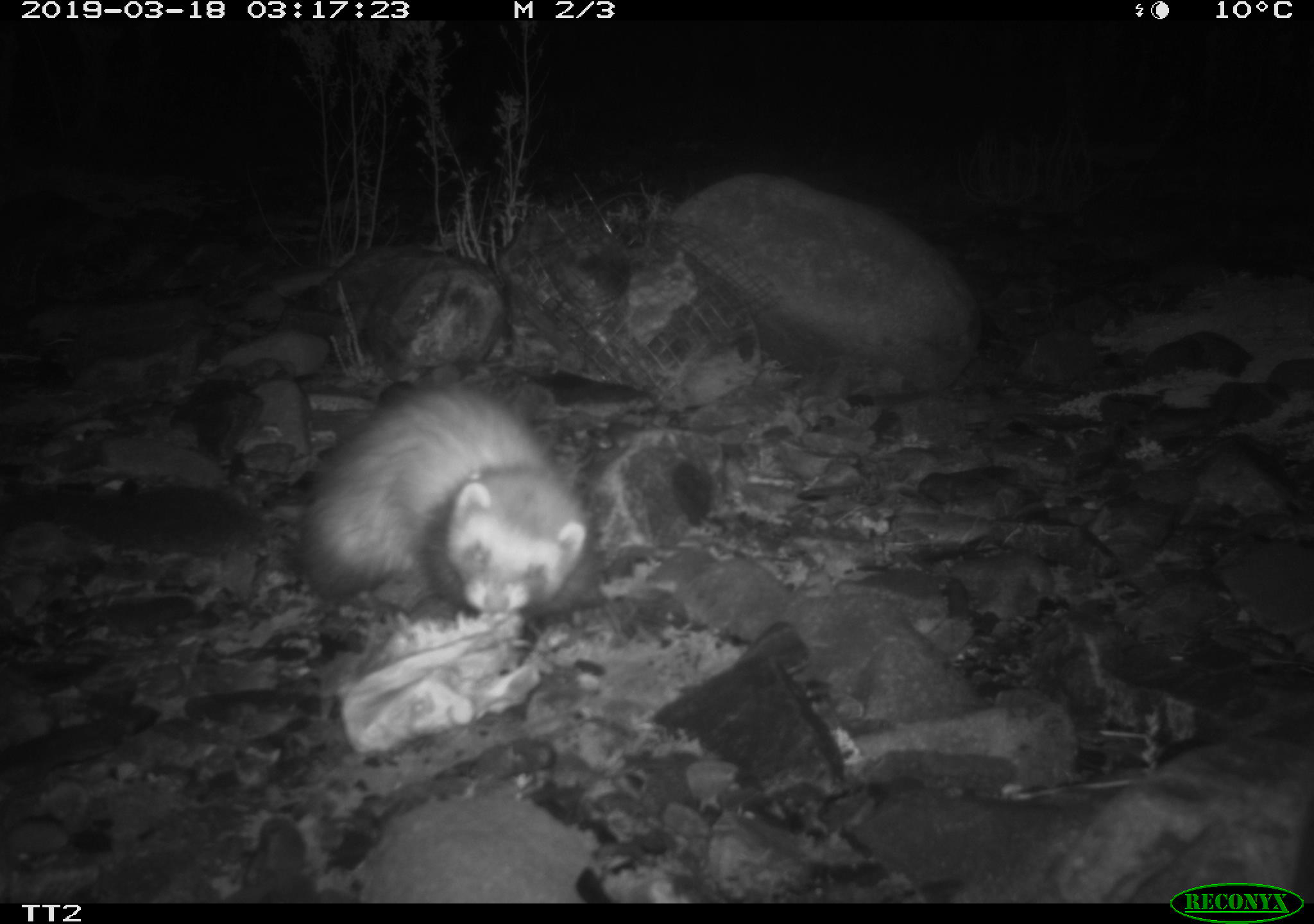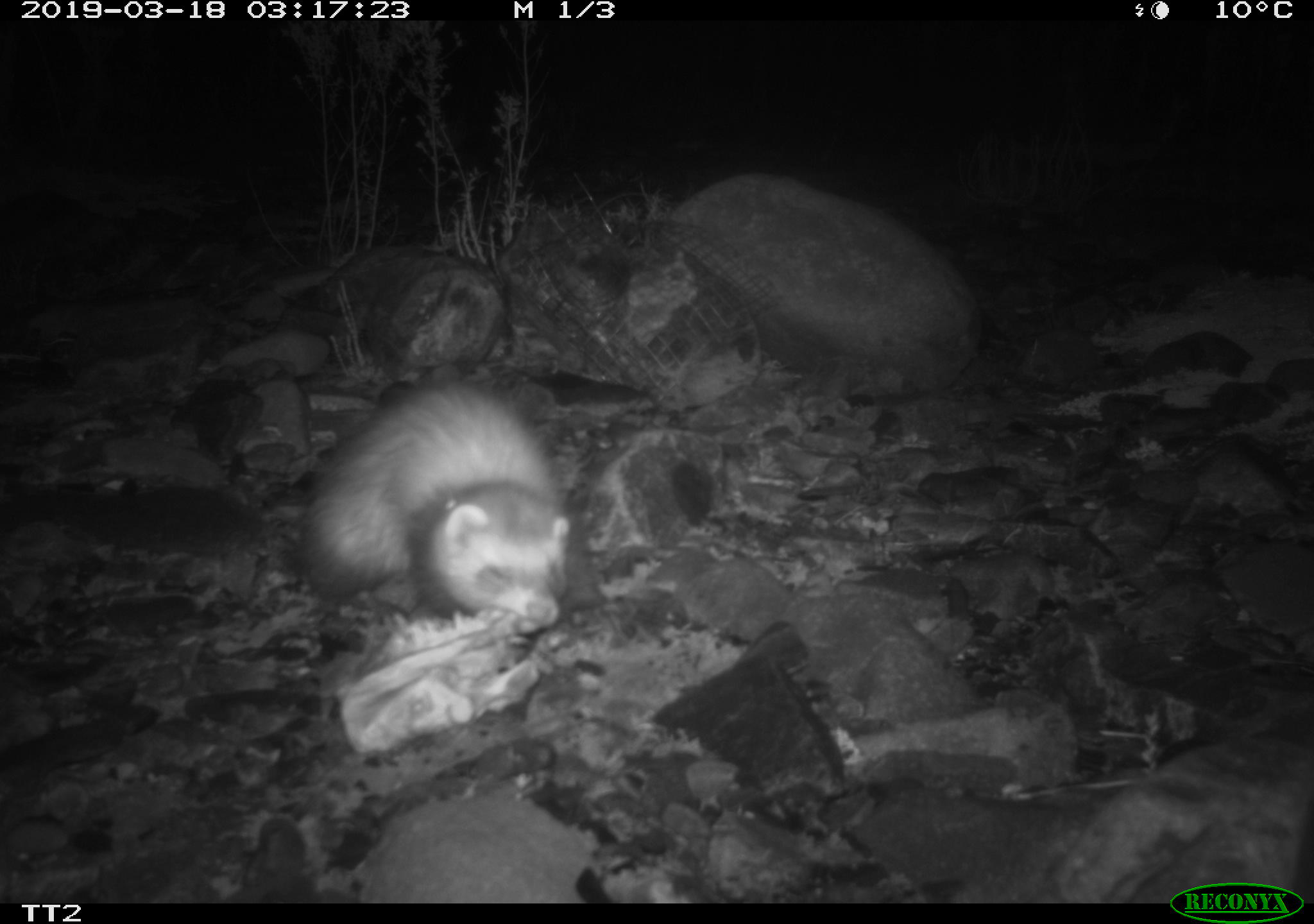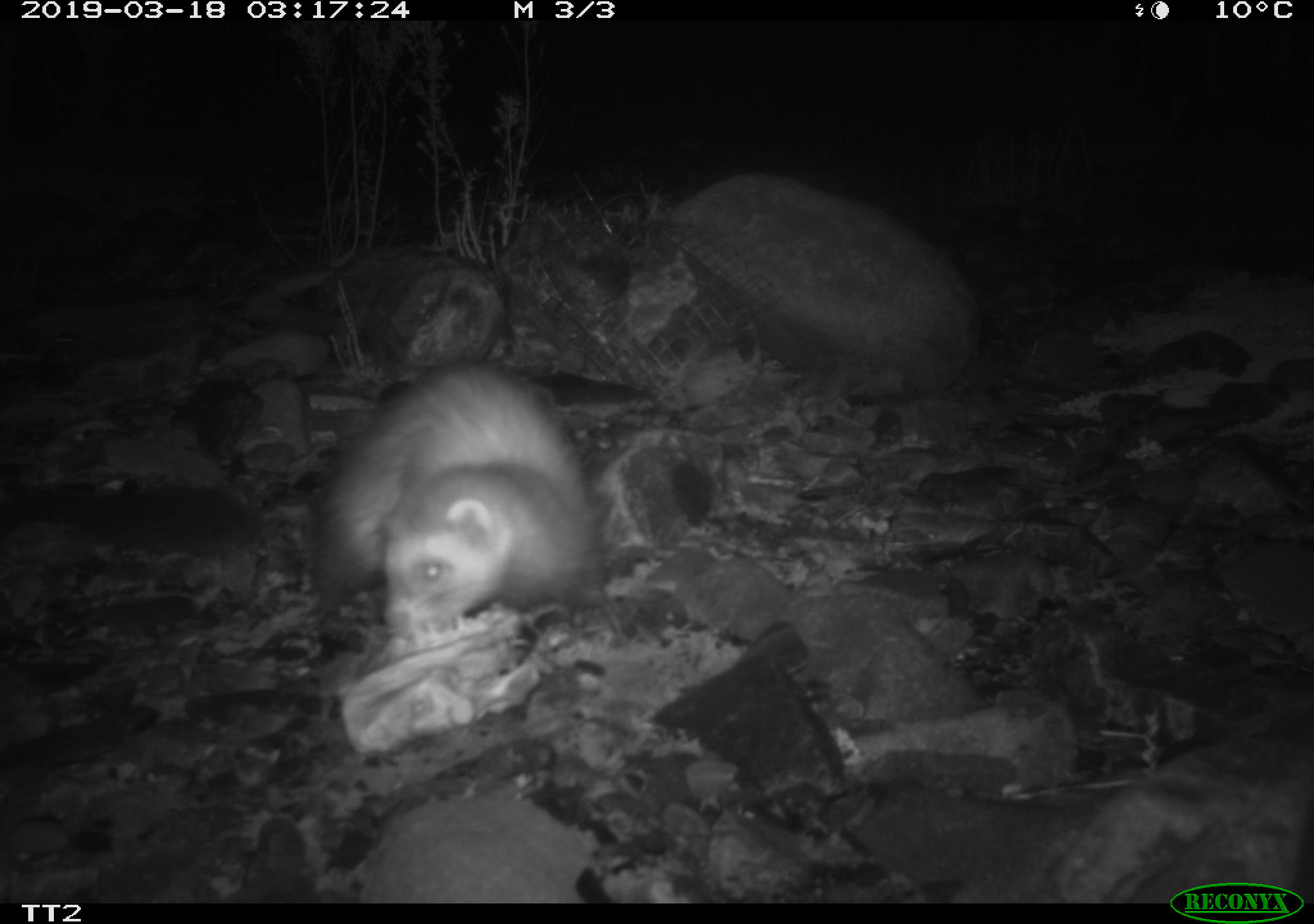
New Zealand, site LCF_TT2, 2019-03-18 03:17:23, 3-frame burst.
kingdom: Animalia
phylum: Chordata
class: Mammalia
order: Carnivora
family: Mustelidae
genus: Mustela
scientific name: Mustela furo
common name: ferret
Ferret (Mustela furo).